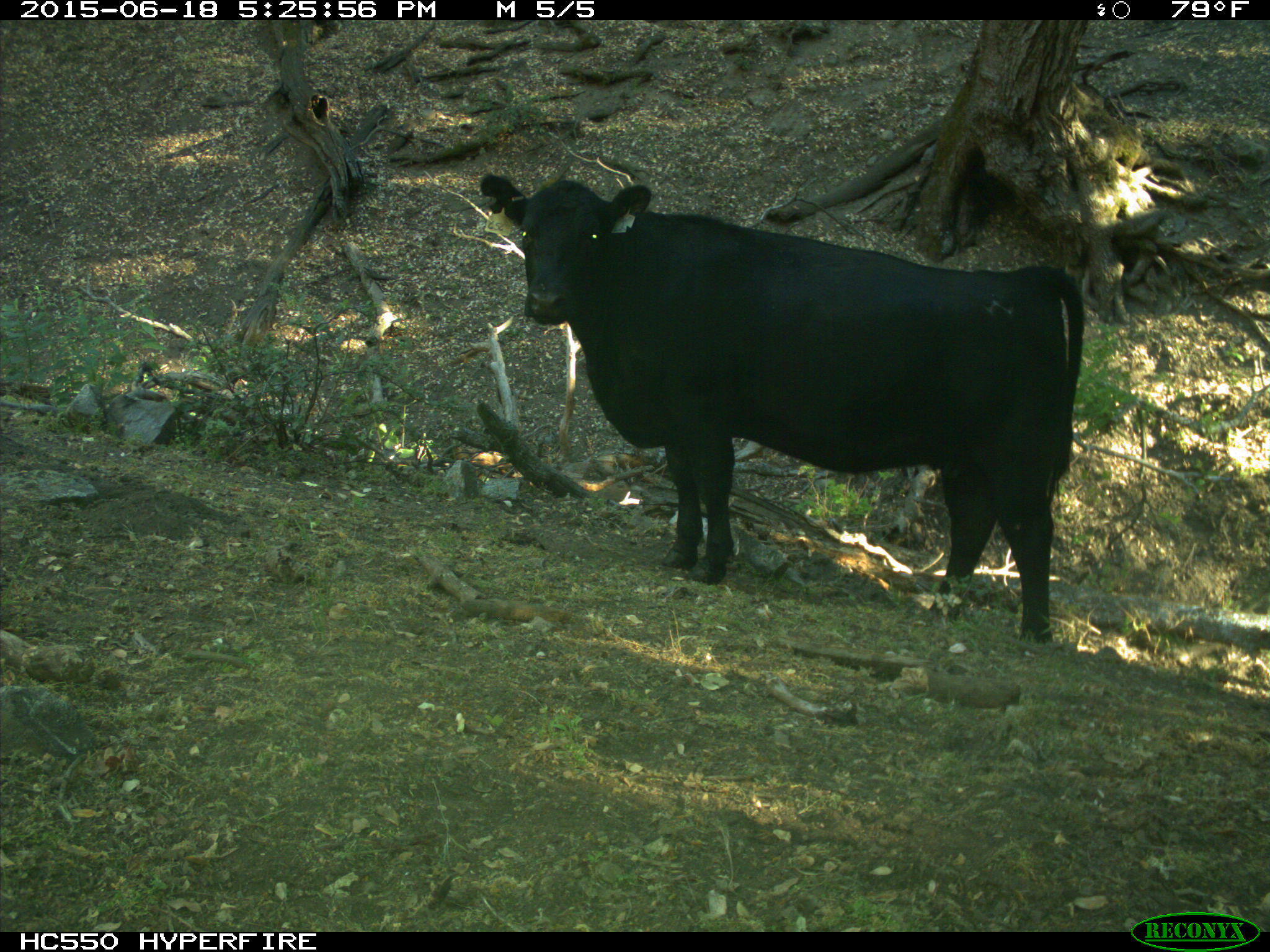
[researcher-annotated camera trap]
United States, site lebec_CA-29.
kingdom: Animalia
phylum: Chordata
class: Mammalia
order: Artiodactyla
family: Bovidae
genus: Bos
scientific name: Bos taurus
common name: domestic cow